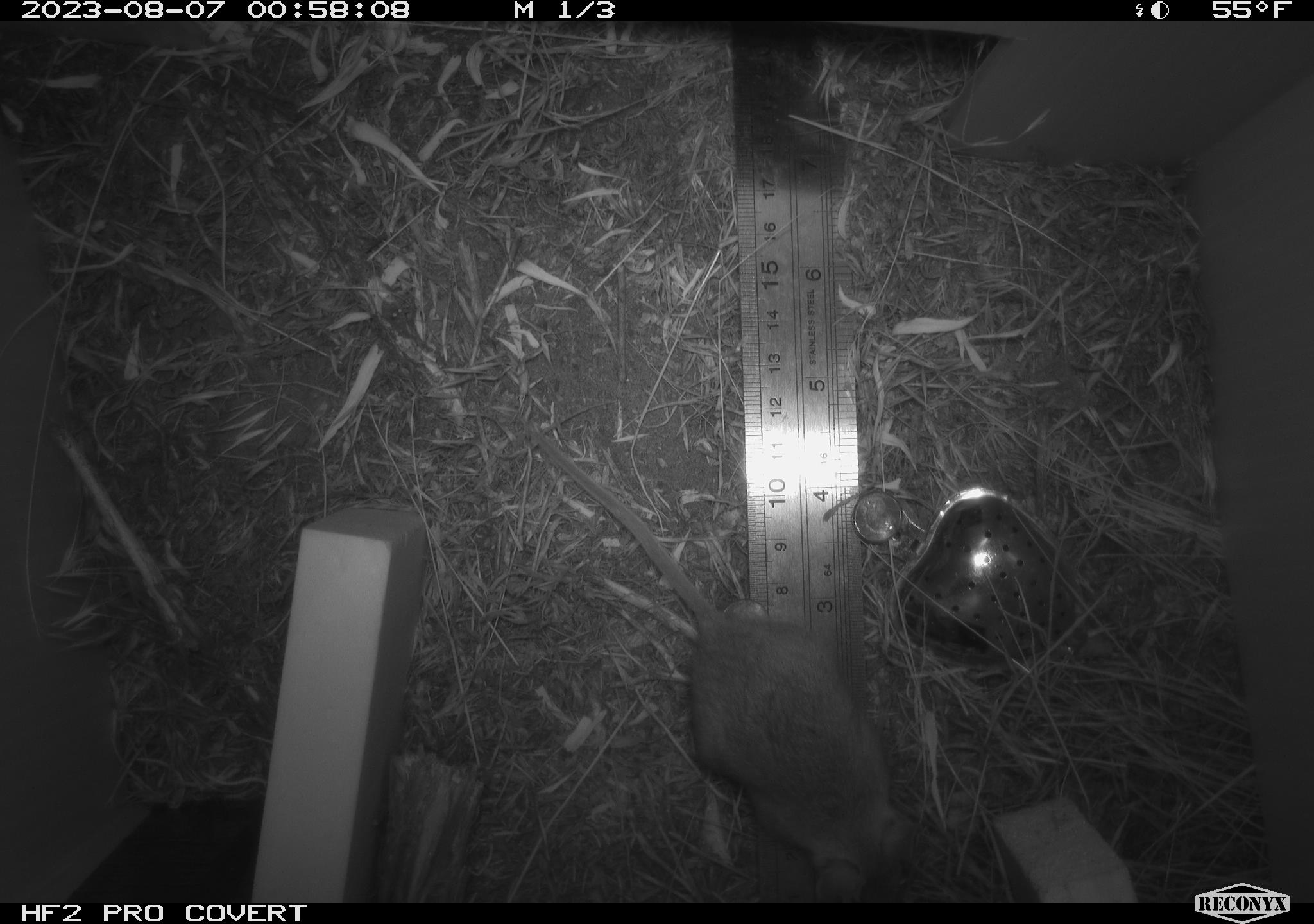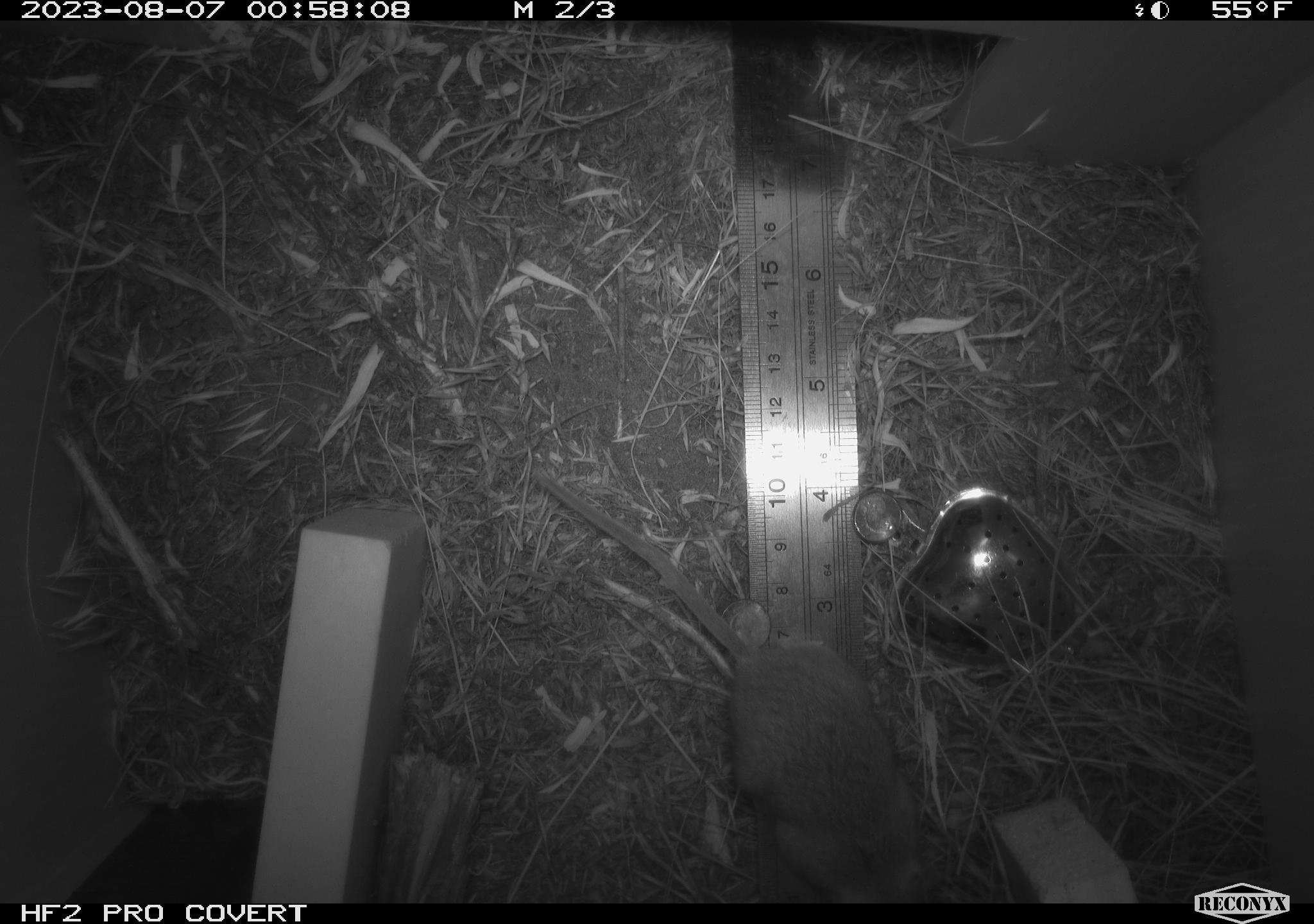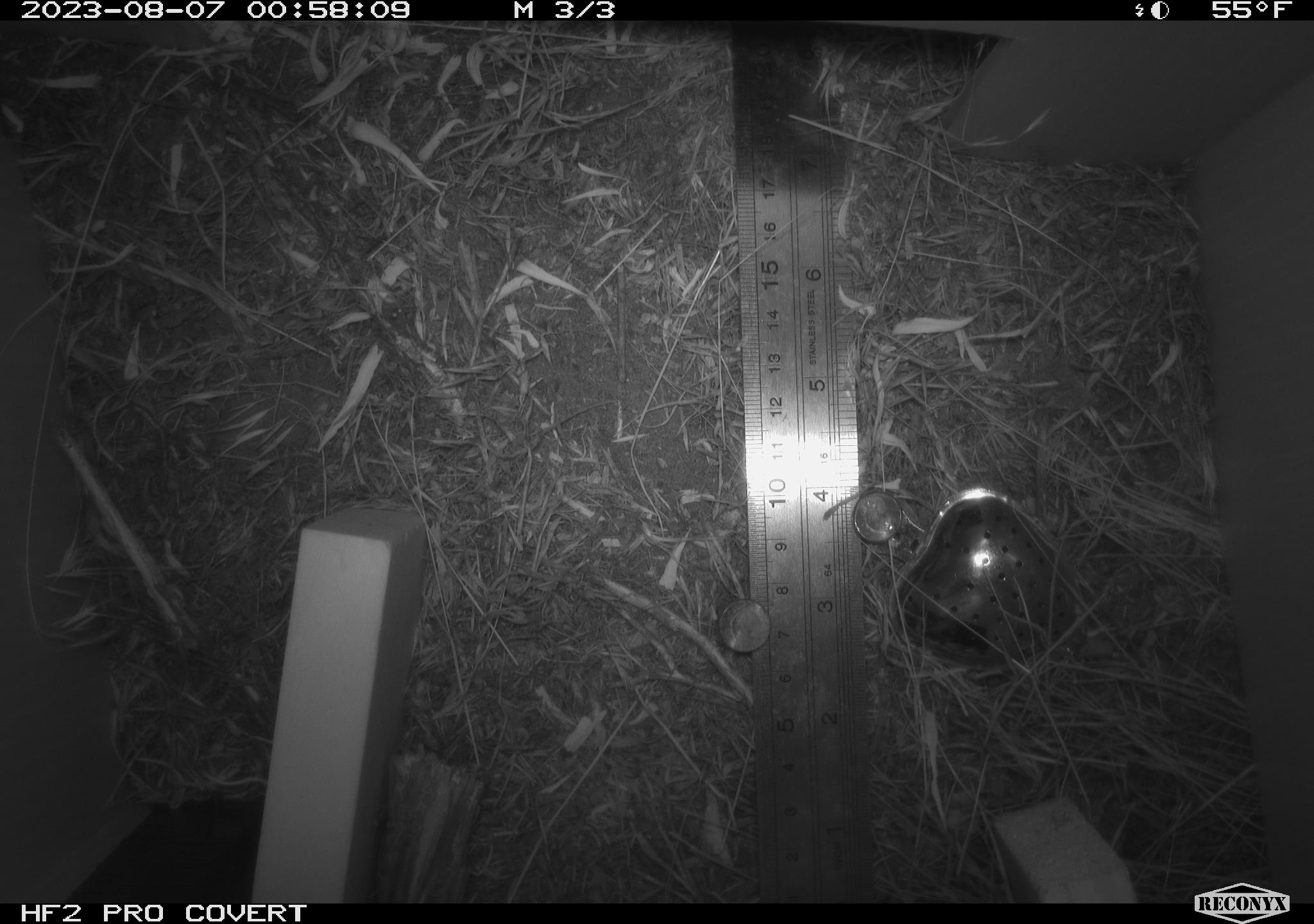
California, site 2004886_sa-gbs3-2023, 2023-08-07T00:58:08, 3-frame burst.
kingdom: Animalia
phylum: Chordata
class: Mammalia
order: Rodentia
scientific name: Rodentia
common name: mouse species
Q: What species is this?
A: Mouse species (Rodentia).